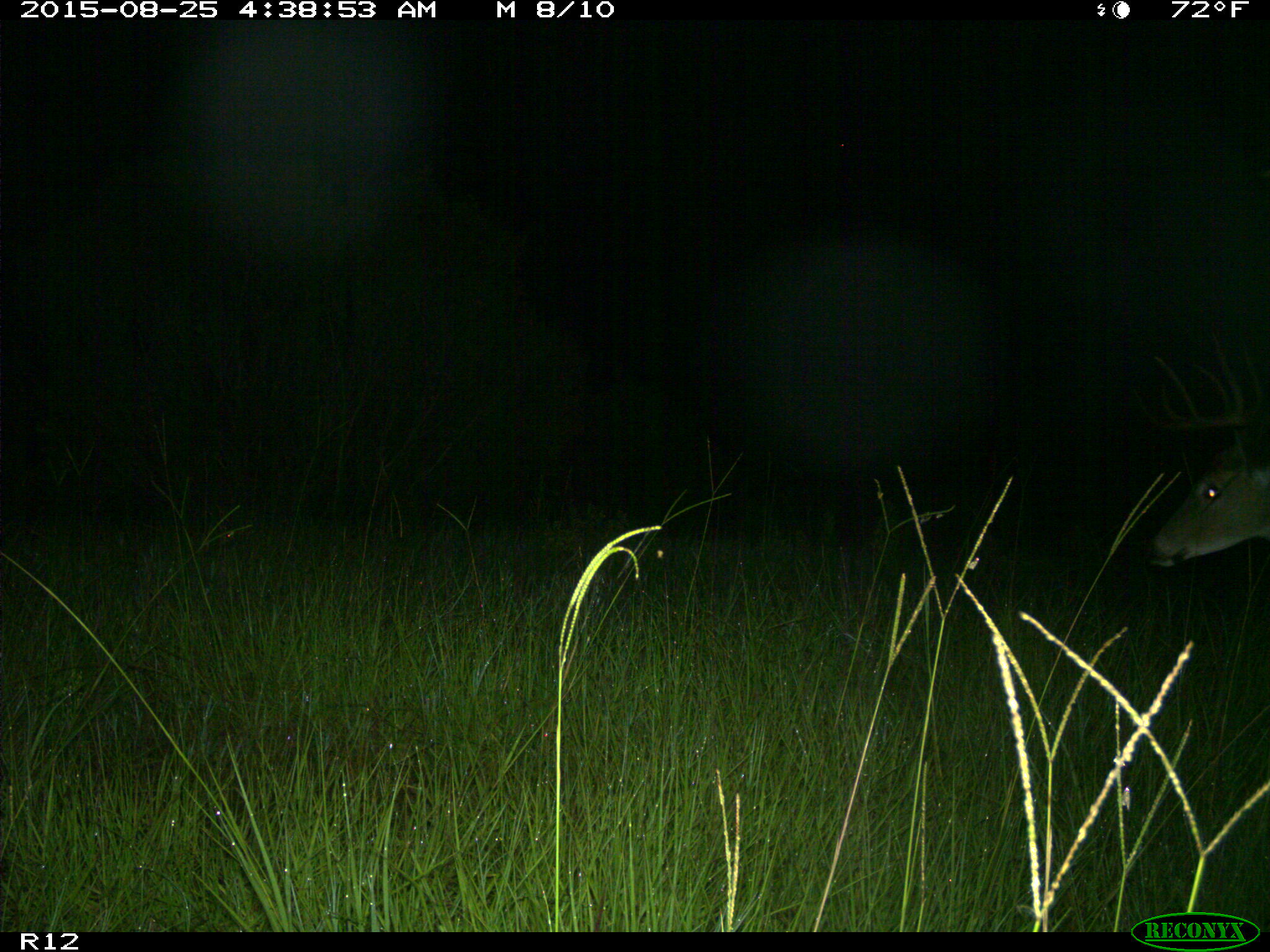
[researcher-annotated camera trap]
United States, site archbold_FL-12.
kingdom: Animalia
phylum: Chordata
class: Mammalia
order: Artiodactyla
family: Cervidae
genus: Odocoileus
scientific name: Odocoileus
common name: deer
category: unidentified deer